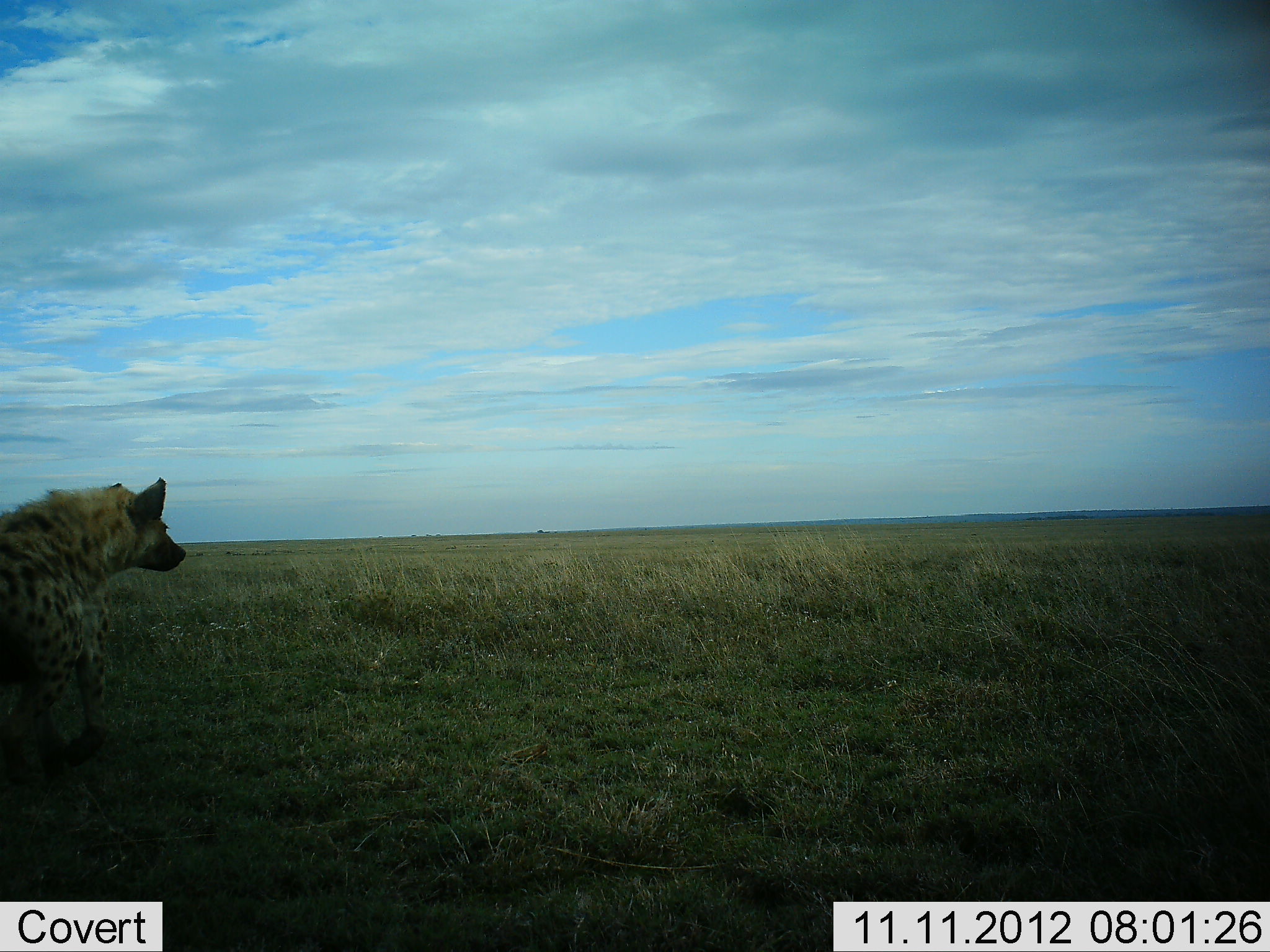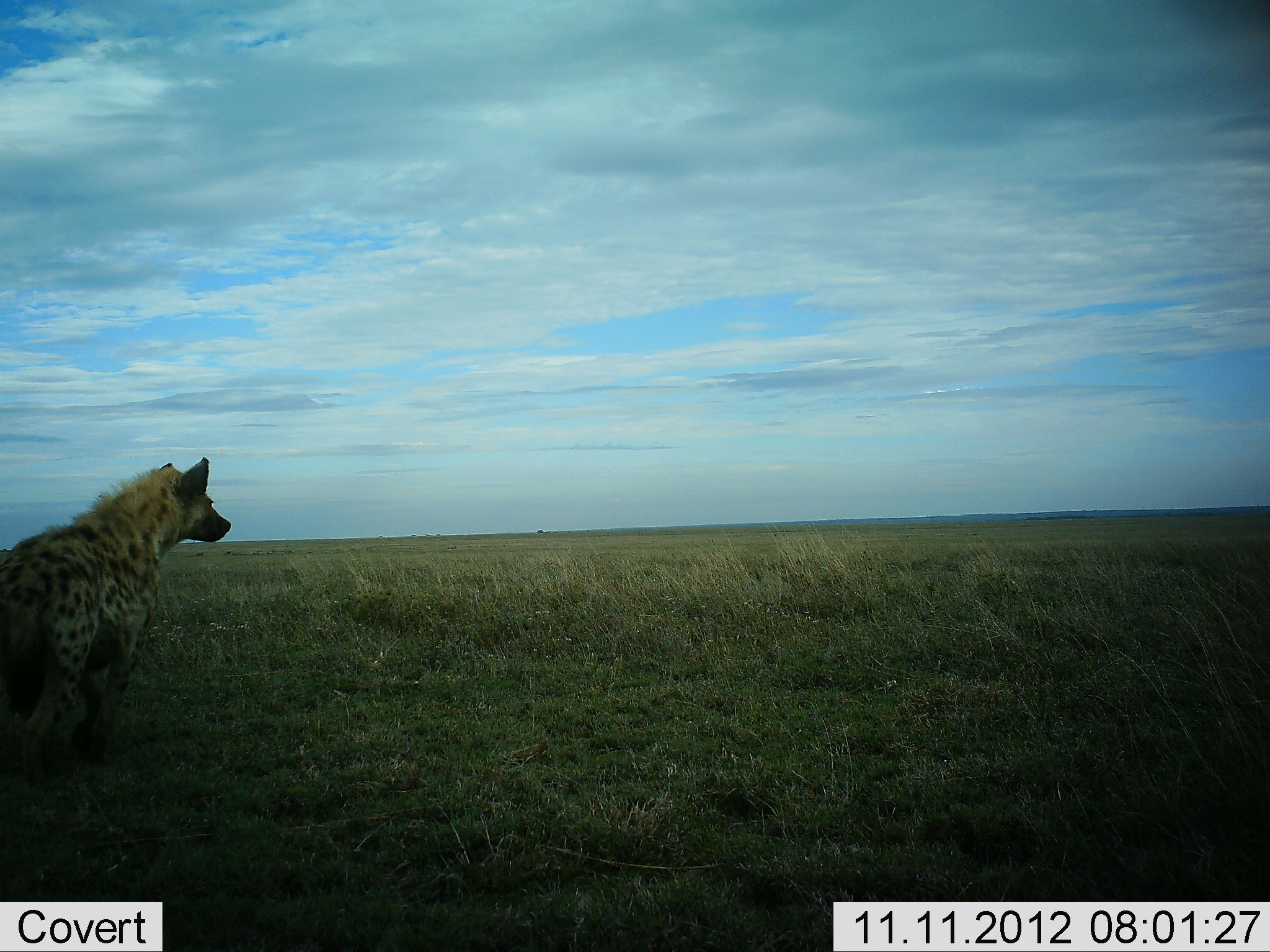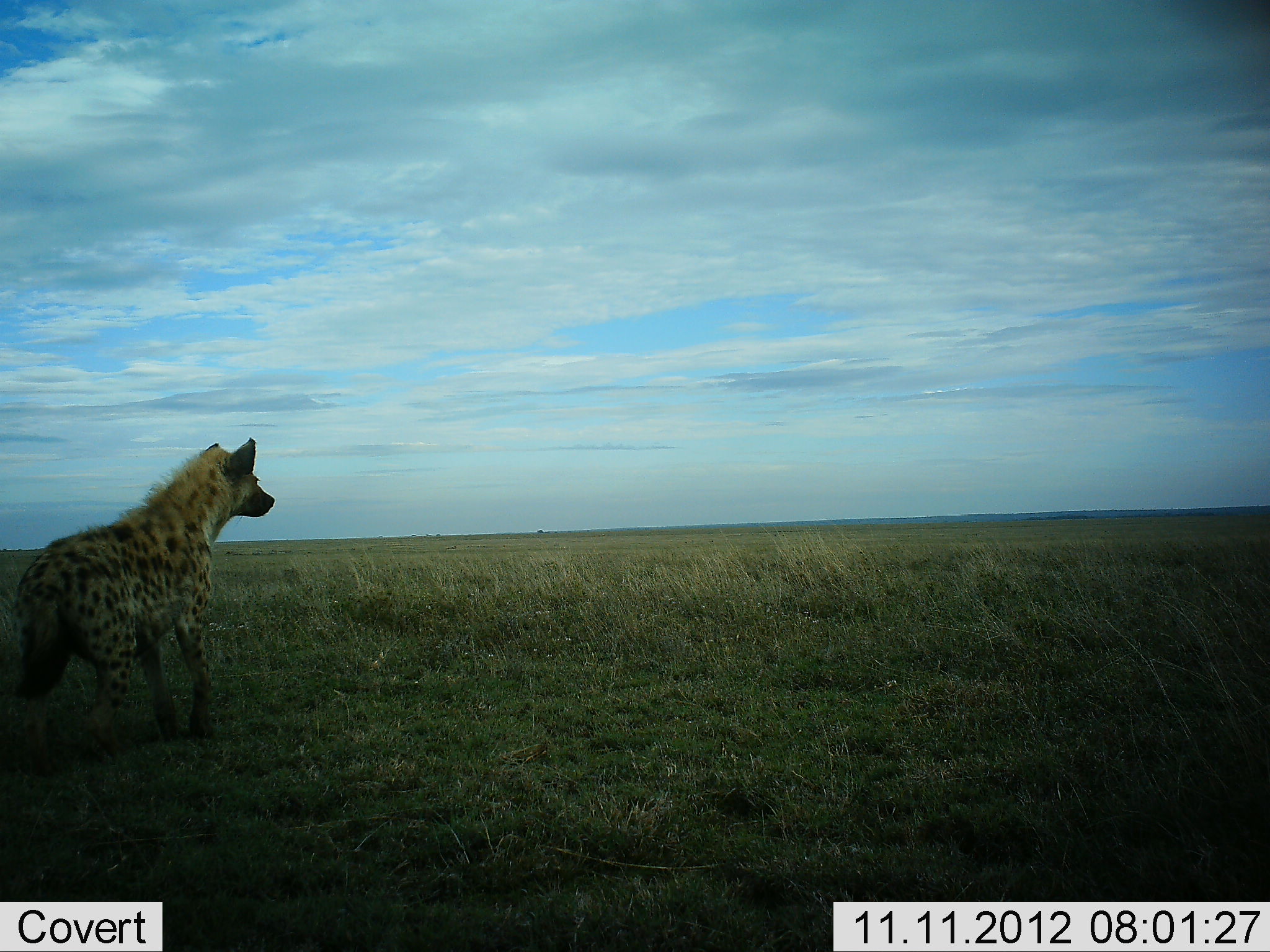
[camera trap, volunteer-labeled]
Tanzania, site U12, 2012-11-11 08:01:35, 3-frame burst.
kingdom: Animalia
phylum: Chordata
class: Mammalia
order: Carnivora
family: Hyaenidae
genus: Crocuta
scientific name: Crocuta crocuta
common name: spotted hyena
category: hyenaspotted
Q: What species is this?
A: Hyenaspotted (spotted hyena) (Crocuta crocuta).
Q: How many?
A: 1.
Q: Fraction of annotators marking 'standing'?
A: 30%.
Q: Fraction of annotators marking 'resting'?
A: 0%.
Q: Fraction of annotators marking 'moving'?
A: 80%.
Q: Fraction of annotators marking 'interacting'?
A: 0%.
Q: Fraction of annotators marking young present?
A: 0%.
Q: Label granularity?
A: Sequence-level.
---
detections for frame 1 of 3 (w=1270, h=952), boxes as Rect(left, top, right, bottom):
animal: Rect(0, 476, 186, 789)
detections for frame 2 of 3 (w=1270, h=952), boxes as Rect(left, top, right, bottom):
animal: Rect(0, 457, 232, 786)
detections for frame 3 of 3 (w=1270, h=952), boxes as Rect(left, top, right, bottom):
animal: Rect(10, 437, 276, 778)